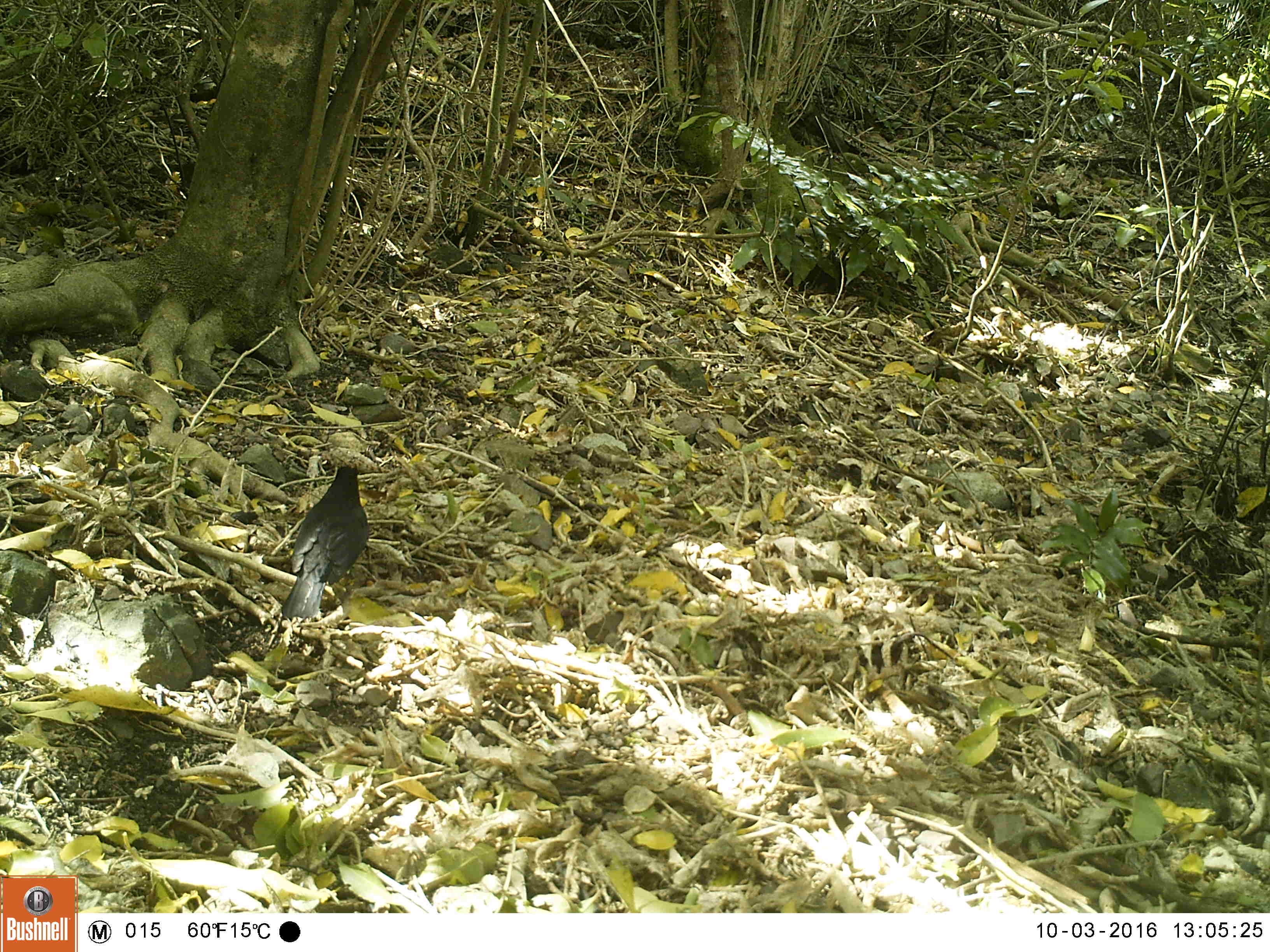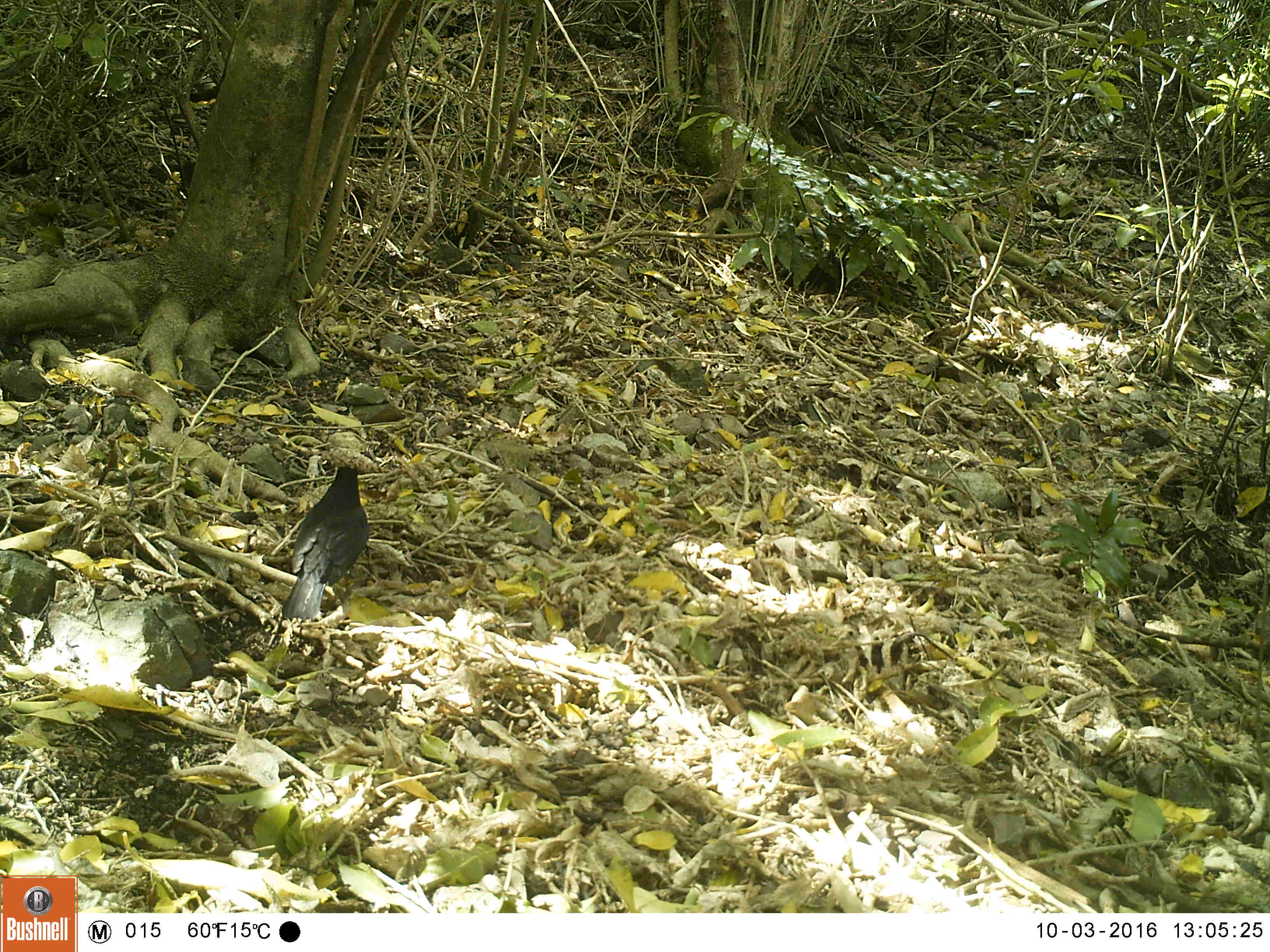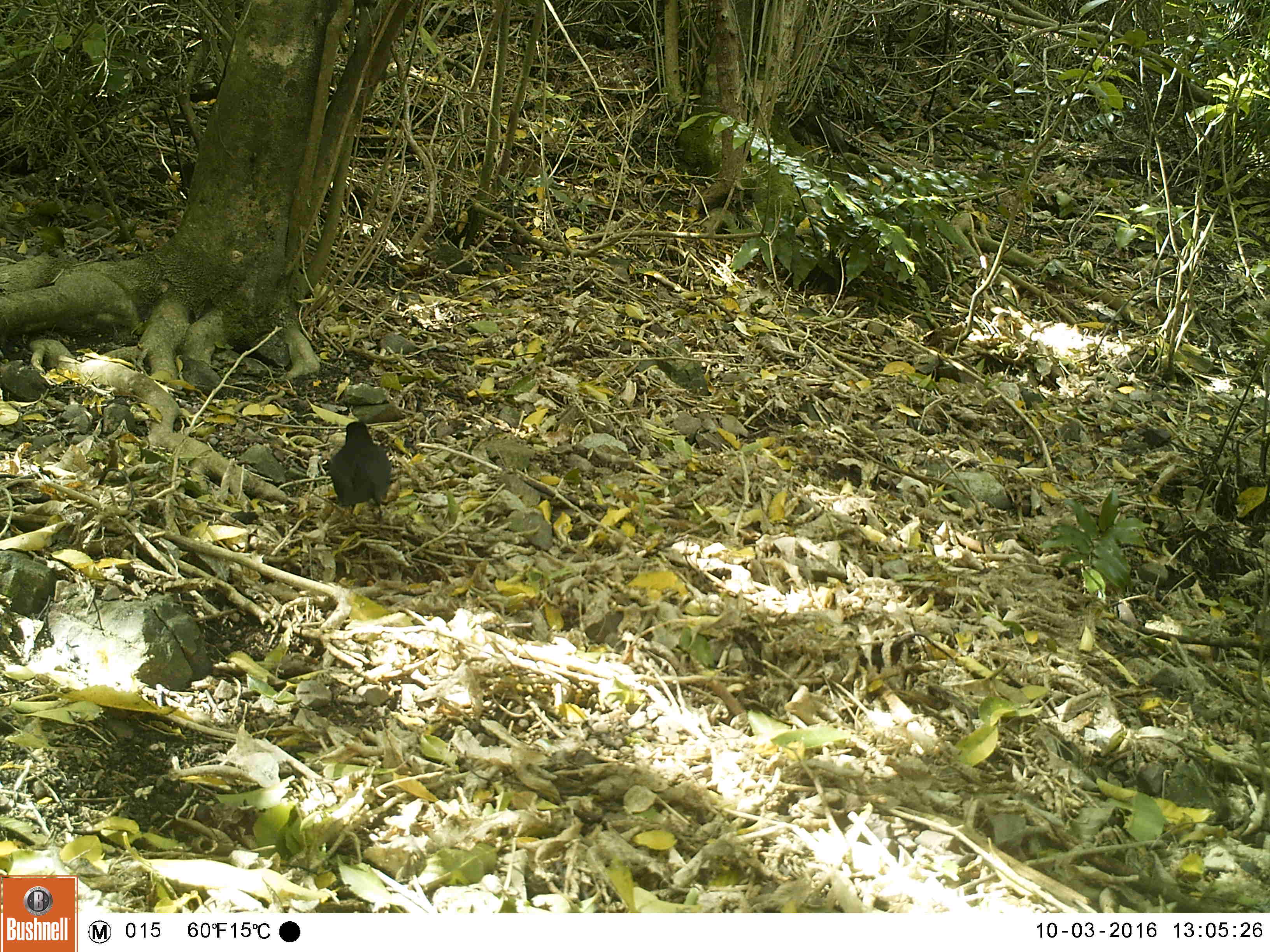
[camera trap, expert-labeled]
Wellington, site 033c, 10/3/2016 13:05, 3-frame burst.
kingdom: Animalia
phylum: Chordata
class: Aves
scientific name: Aves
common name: bird